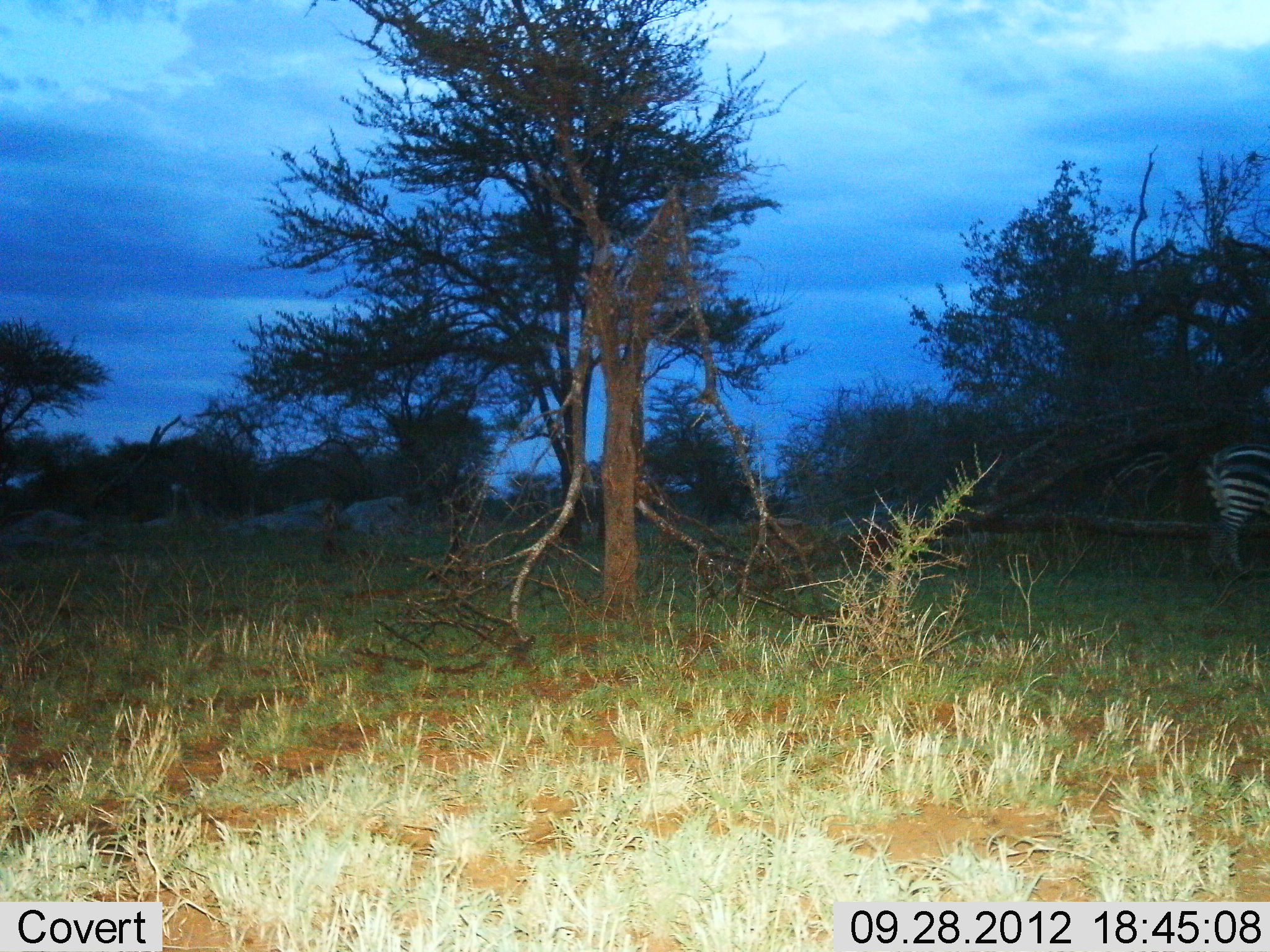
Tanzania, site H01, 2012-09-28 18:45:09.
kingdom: Animalia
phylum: Chordata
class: Mammalia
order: Perissodactyla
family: Equidae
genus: Equus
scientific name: Equus quagga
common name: plains zebra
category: zebra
Zebra (plains zebra) (Equus quagga), count 1. Behavior (volunteer vote fractions): standing 80%, resting 10%, moving 10%, interacting 0%. Young present (vote fraction): 0%. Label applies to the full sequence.